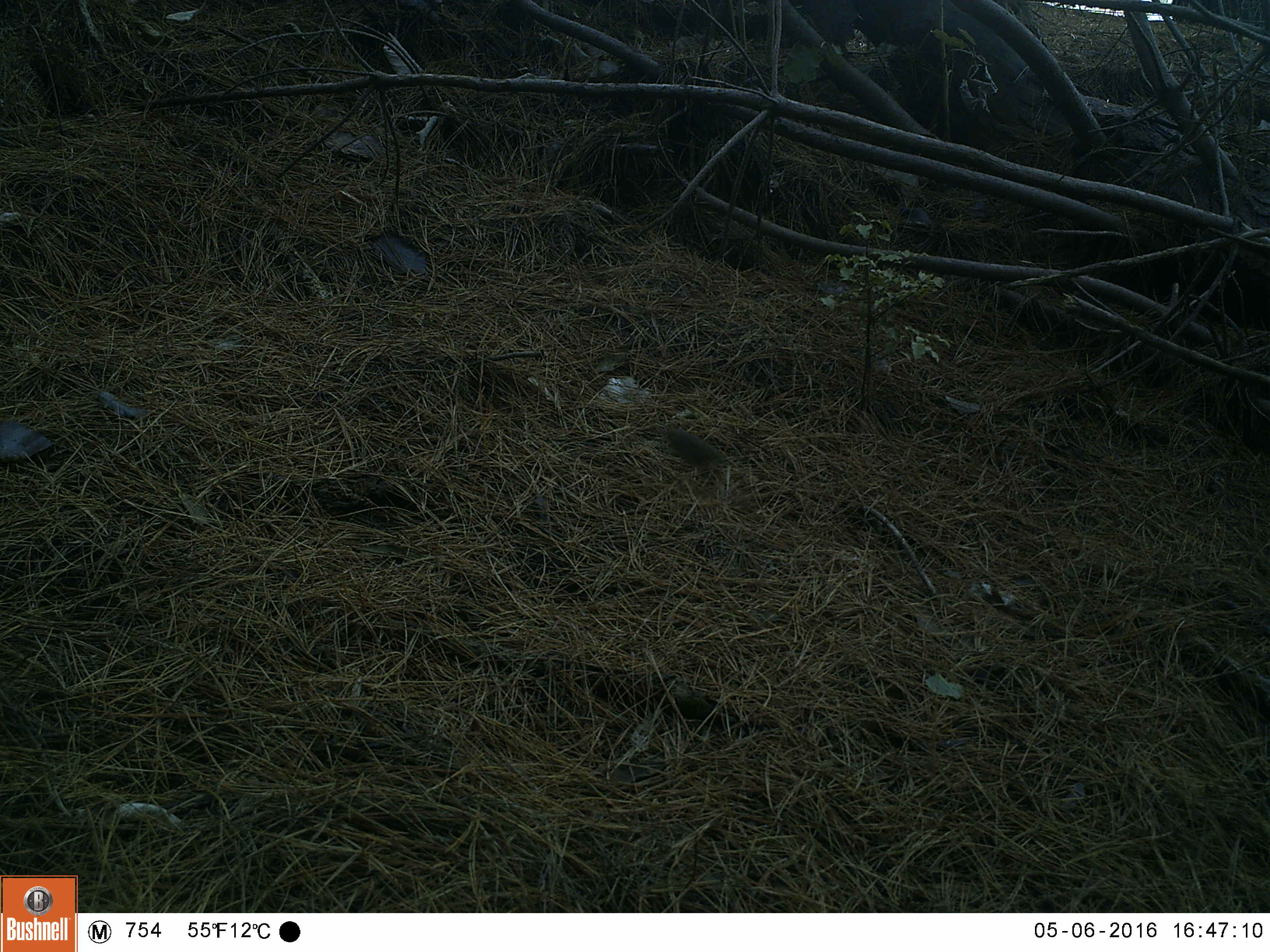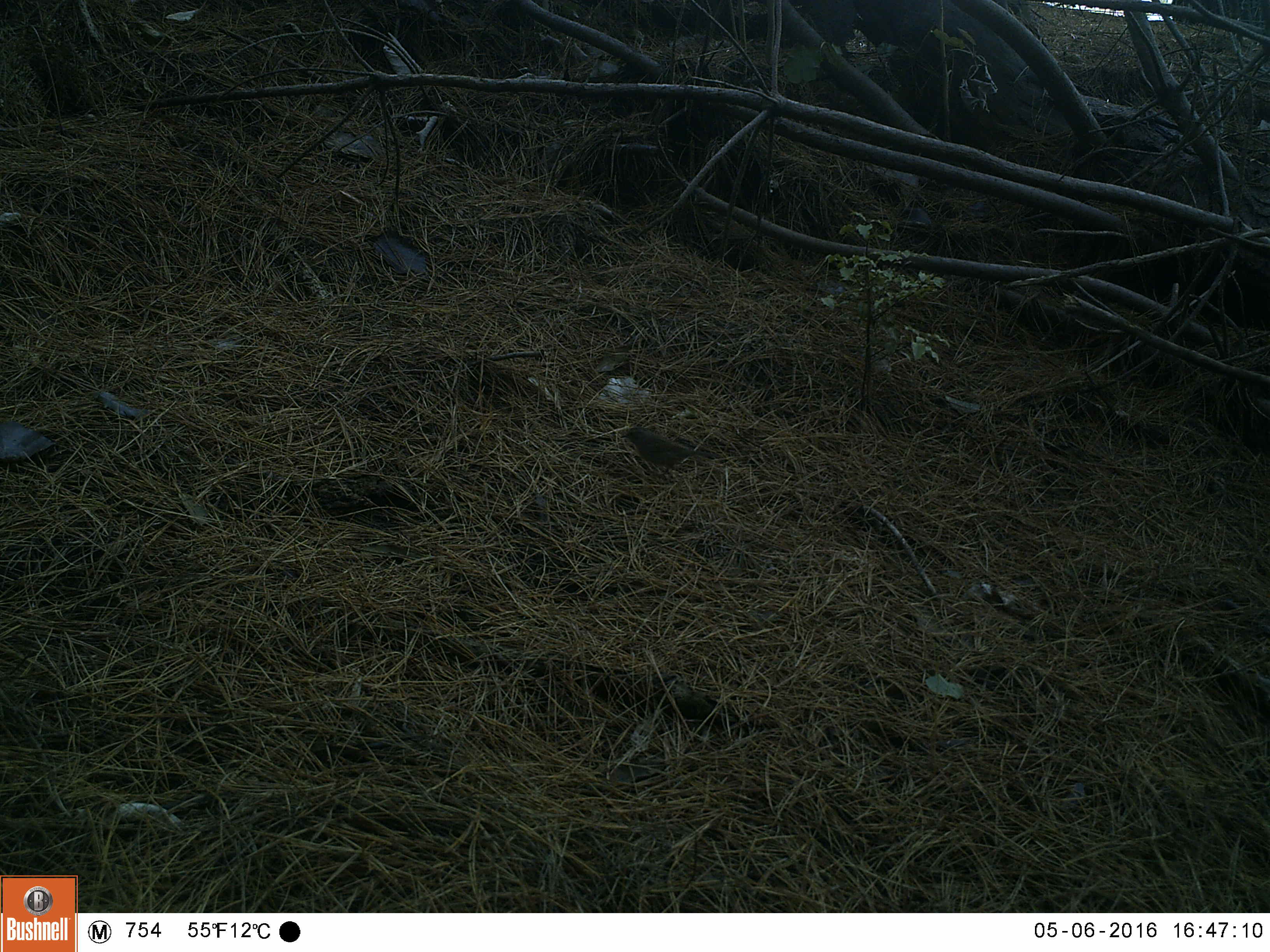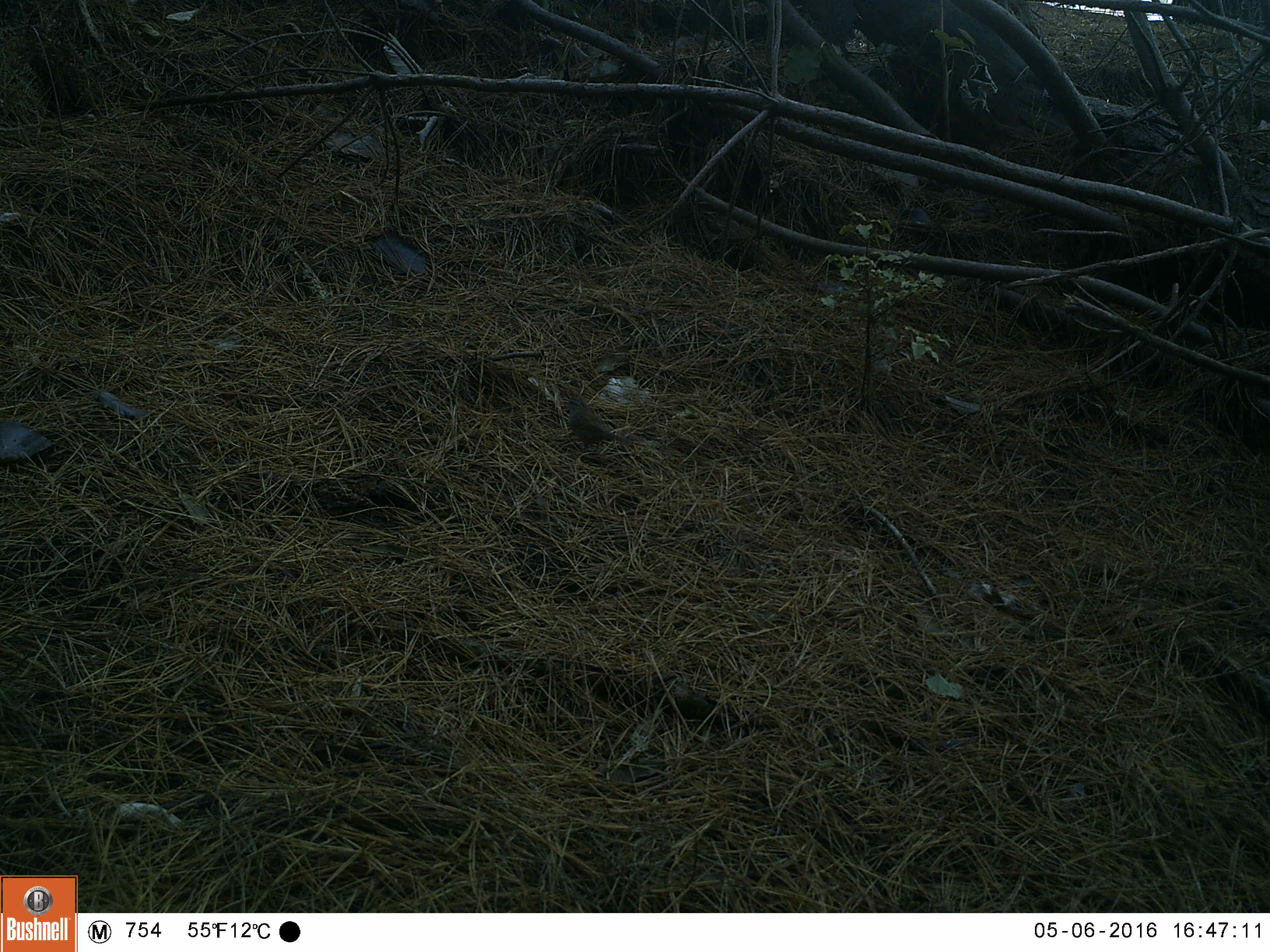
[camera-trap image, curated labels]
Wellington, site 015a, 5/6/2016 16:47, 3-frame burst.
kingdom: Animalia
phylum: Chordata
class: Aves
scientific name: Aves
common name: bird